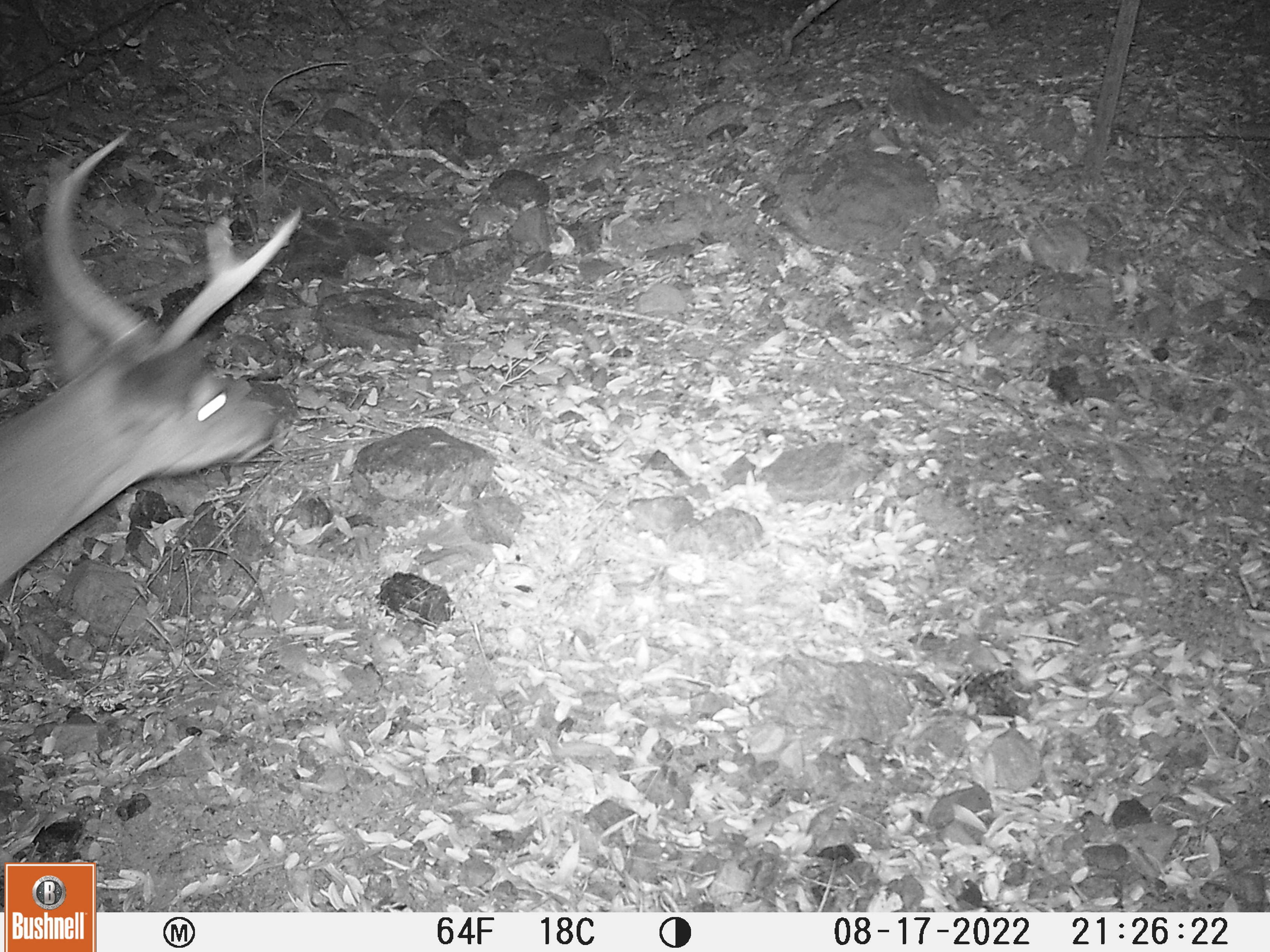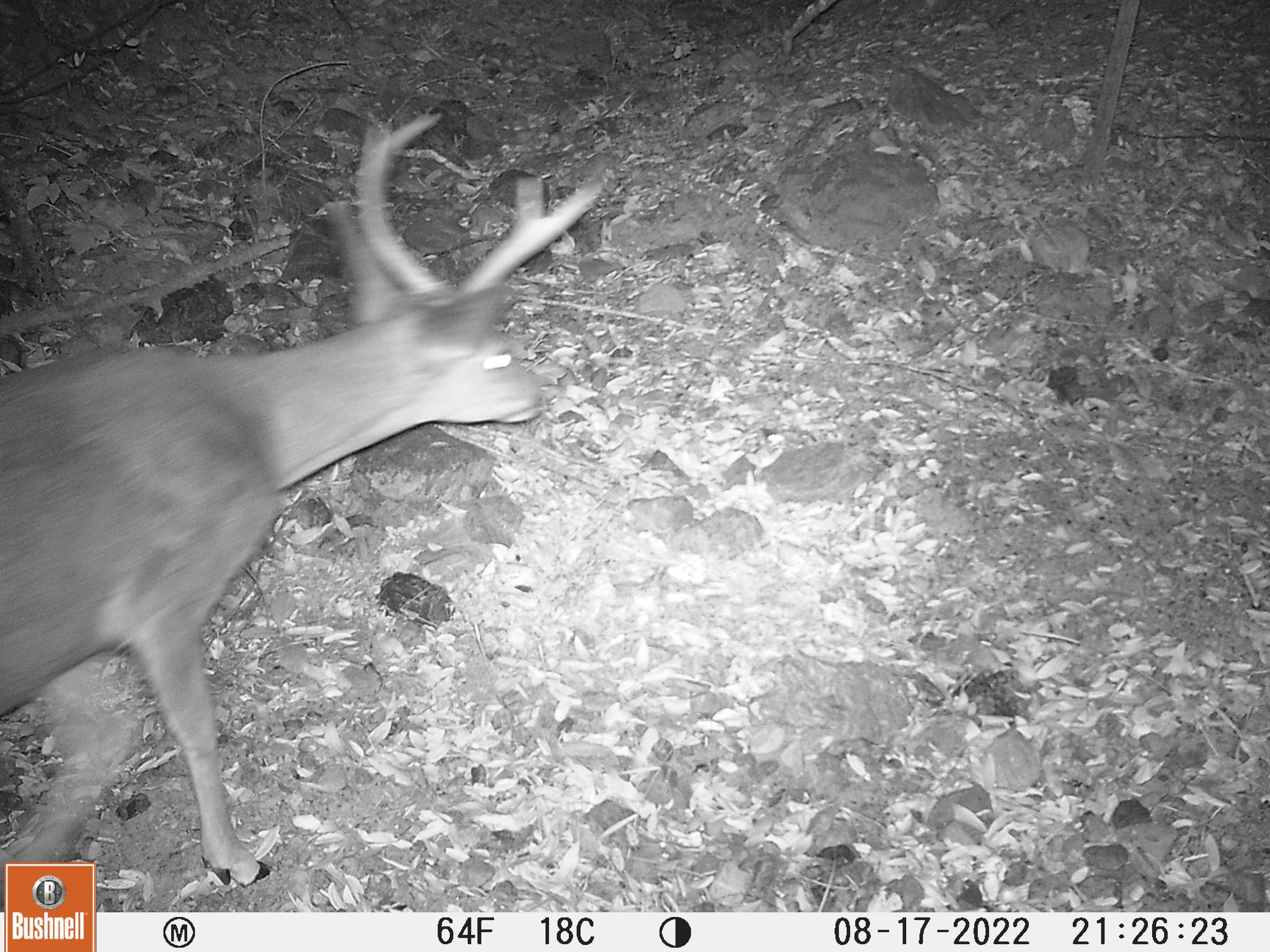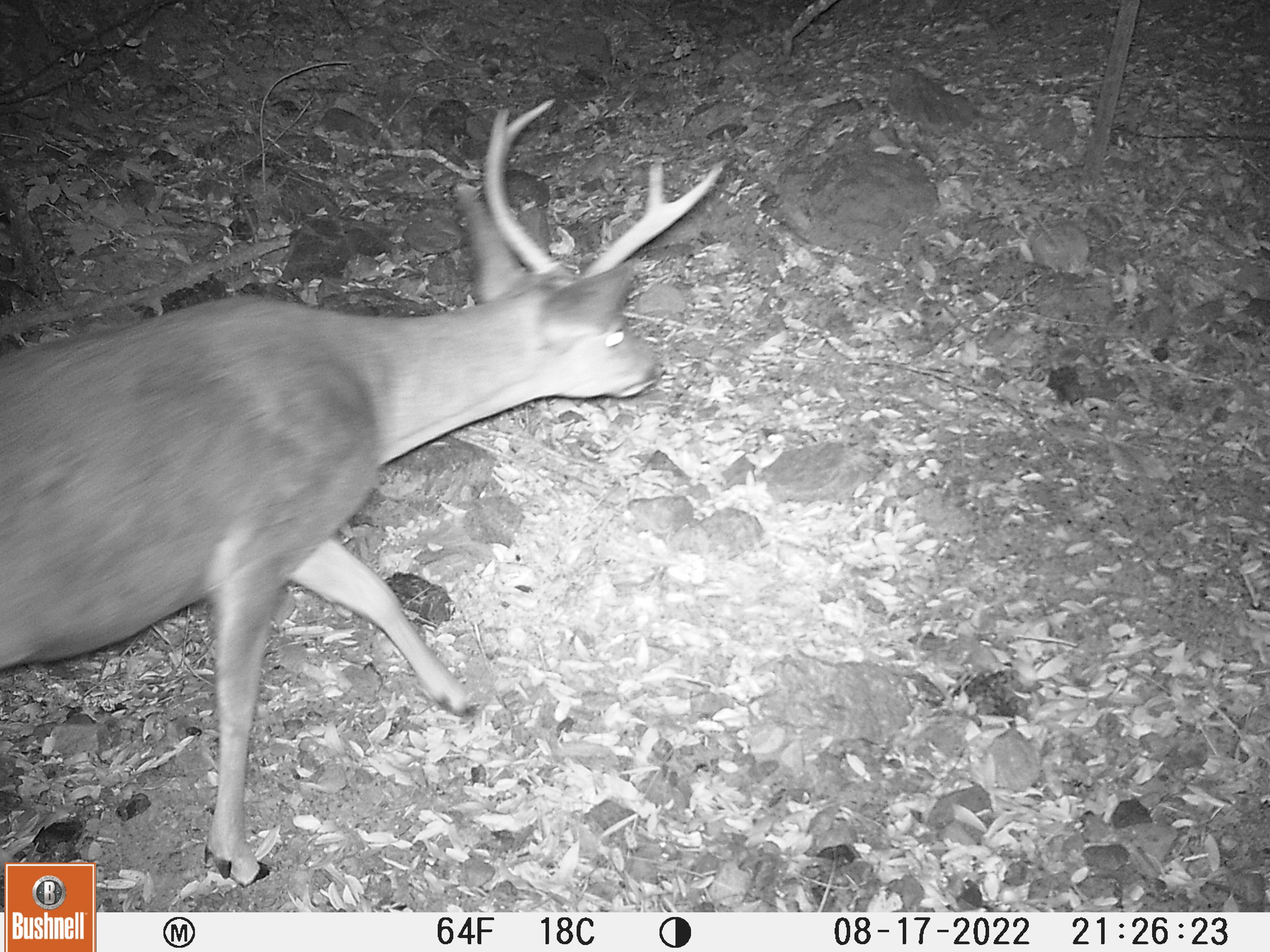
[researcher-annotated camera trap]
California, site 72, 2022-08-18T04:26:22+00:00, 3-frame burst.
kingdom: Animalia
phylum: Chordata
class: Mammalia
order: Artiodactyla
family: Cervidae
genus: Odocoileus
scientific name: Odocoileus hemionus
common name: mule deer